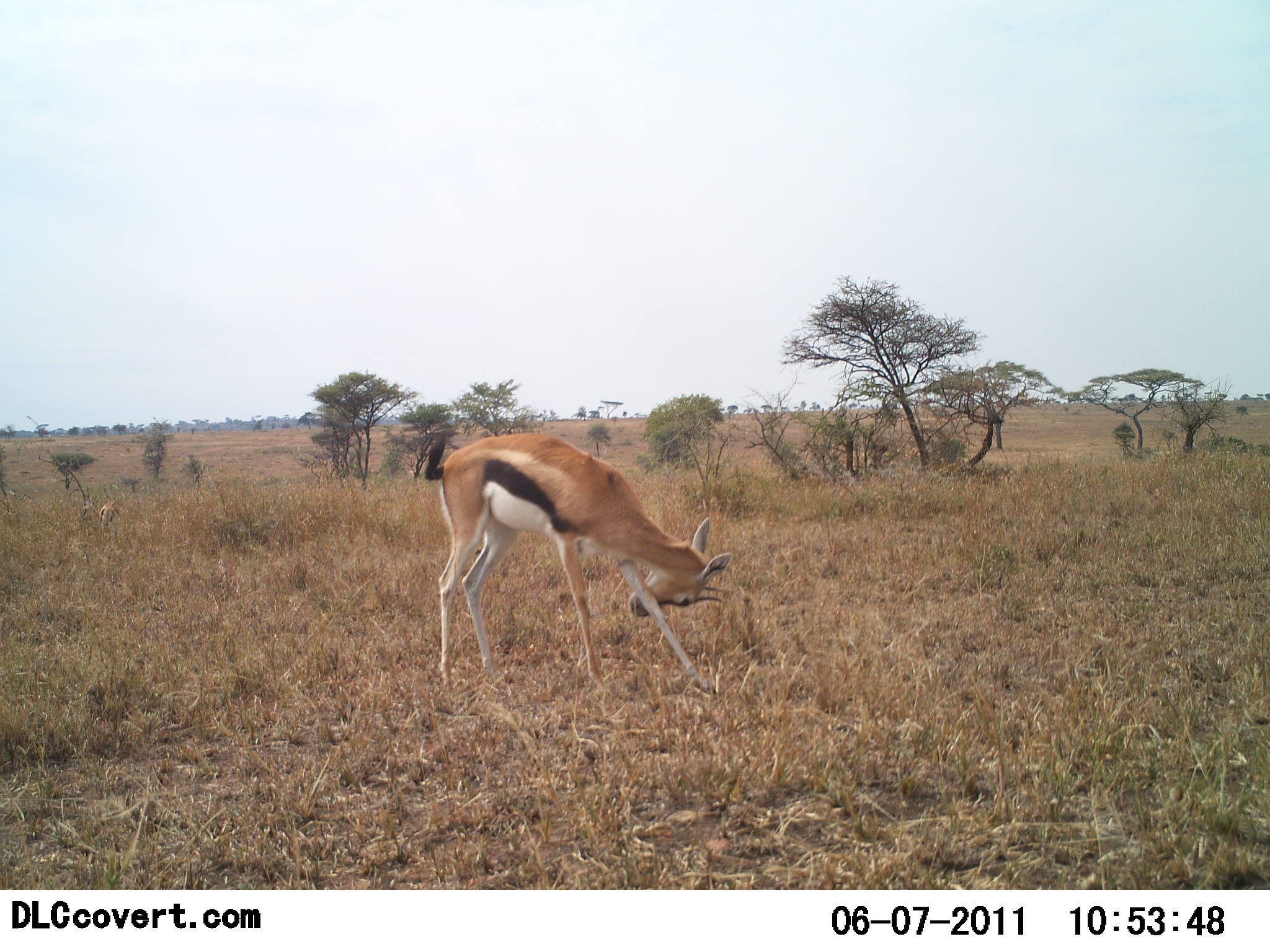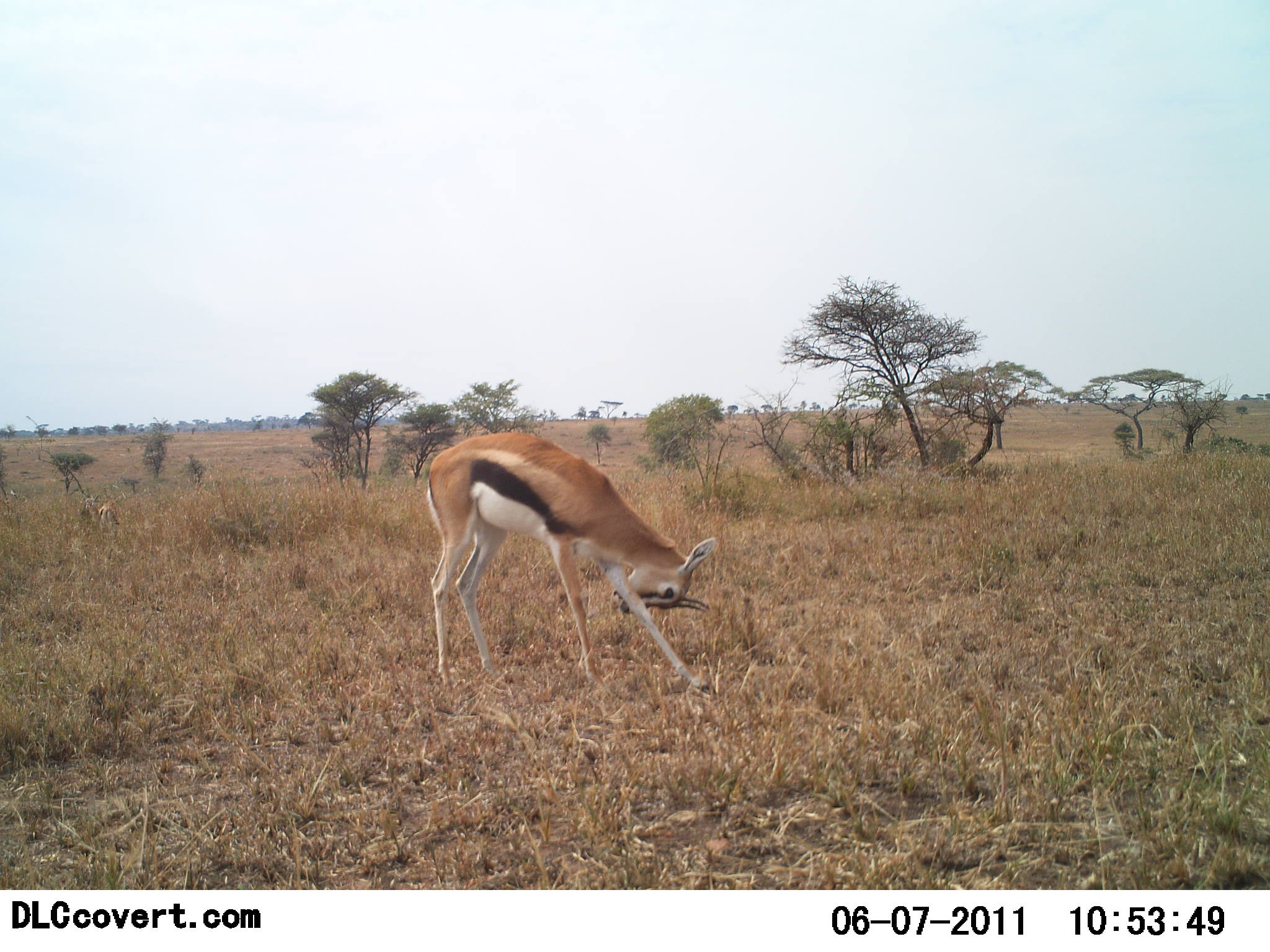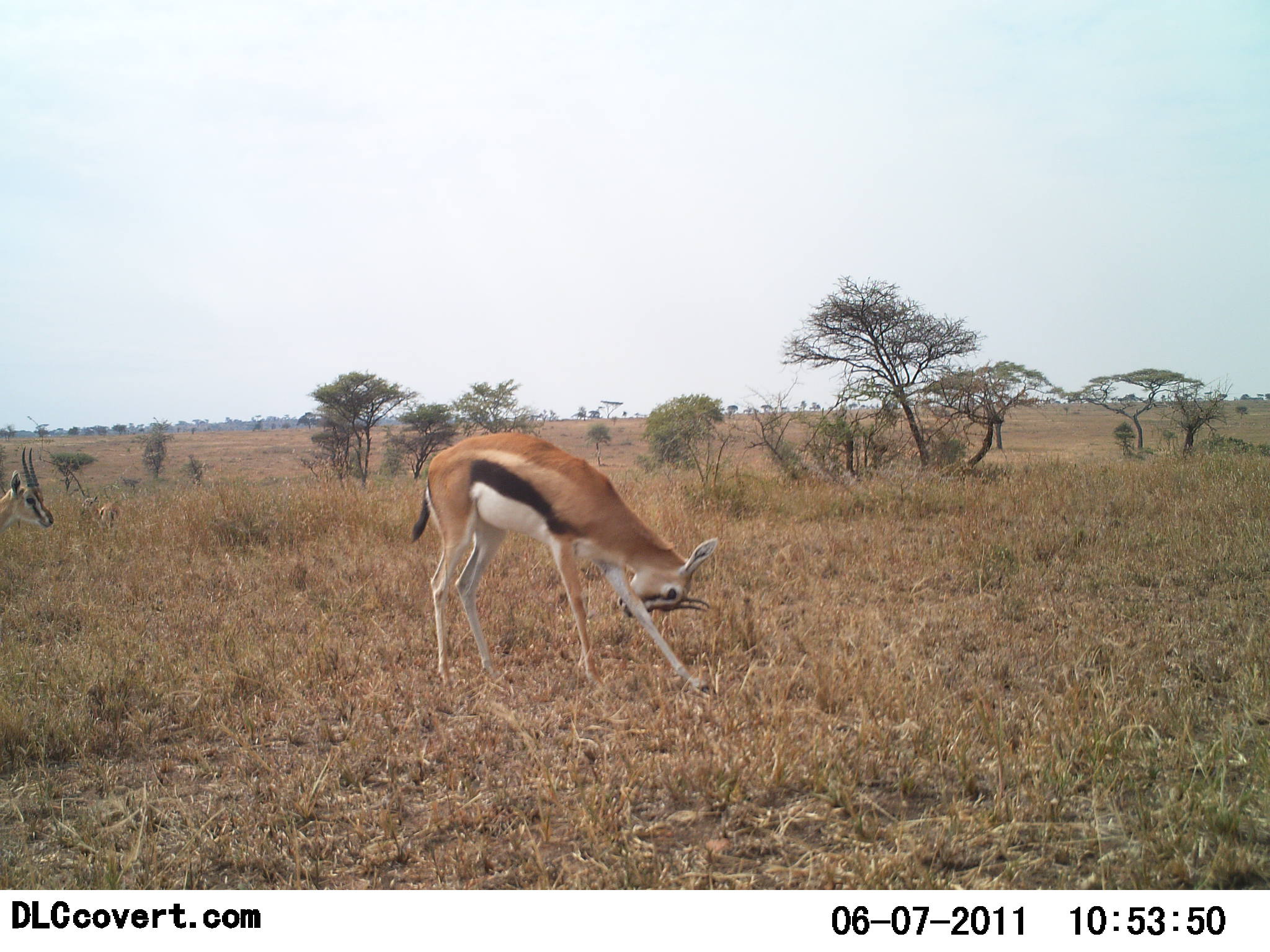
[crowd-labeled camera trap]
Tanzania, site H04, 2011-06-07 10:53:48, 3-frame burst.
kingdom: Animalia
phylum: Chordata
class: Mammalia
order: Artiodactyla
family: Bovidae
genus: Eudorcas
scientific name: Eudorcas thomsonii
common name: thomson's gazelle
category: gazellethomsons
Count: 2.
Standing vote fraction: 79%.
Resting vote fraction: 0%.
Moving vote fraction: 43%.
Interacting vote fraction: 14%.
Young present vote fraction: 0%.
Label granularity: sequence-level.